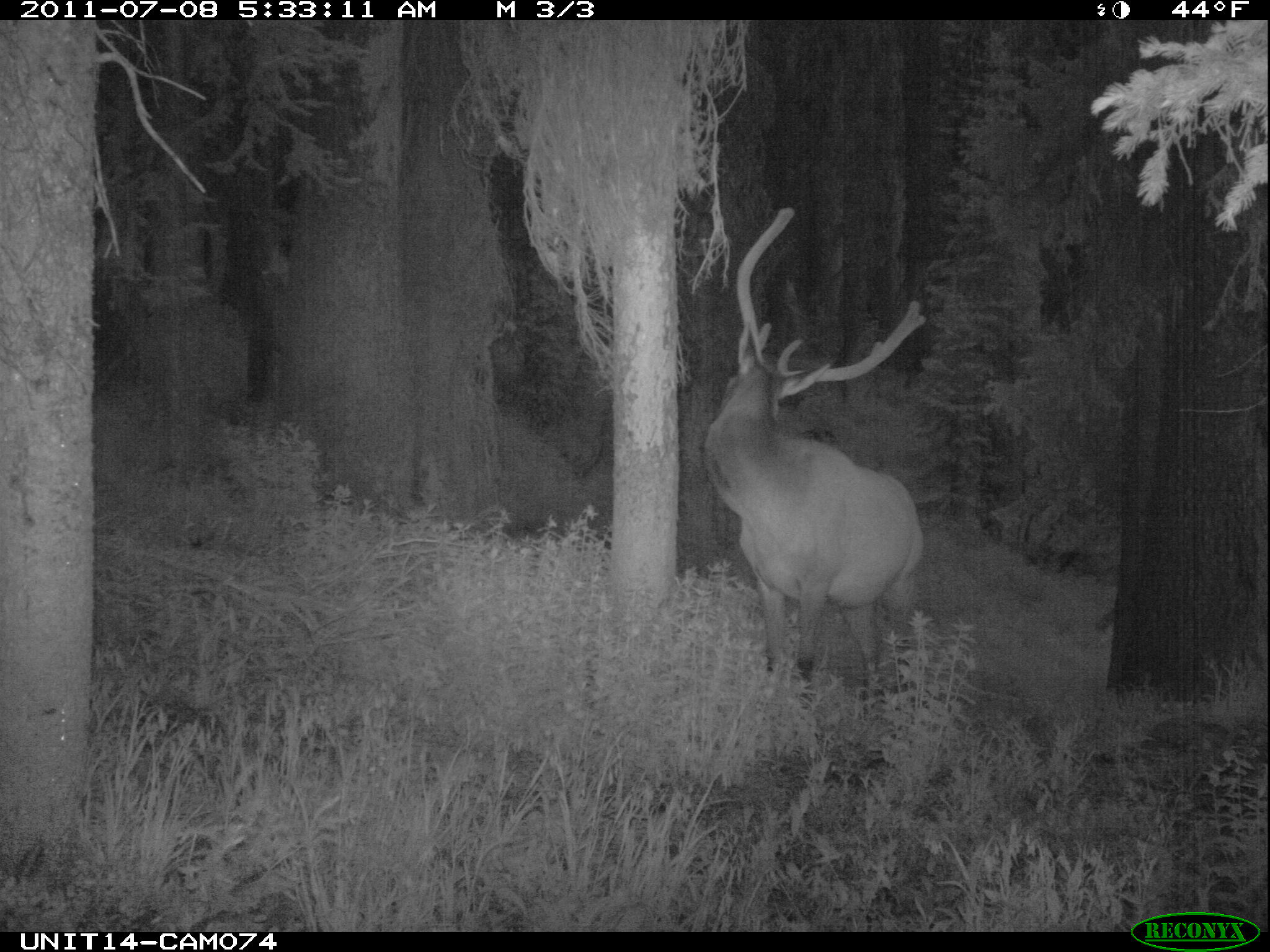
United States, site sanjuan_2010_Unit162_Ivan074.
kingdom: Animalia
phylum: Chordata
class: Mammalia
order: Artiodactyla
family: Cervidae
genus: Cervus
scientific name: Cervus elaphus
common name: red deer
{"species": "Cervus elaphus (red deer)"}